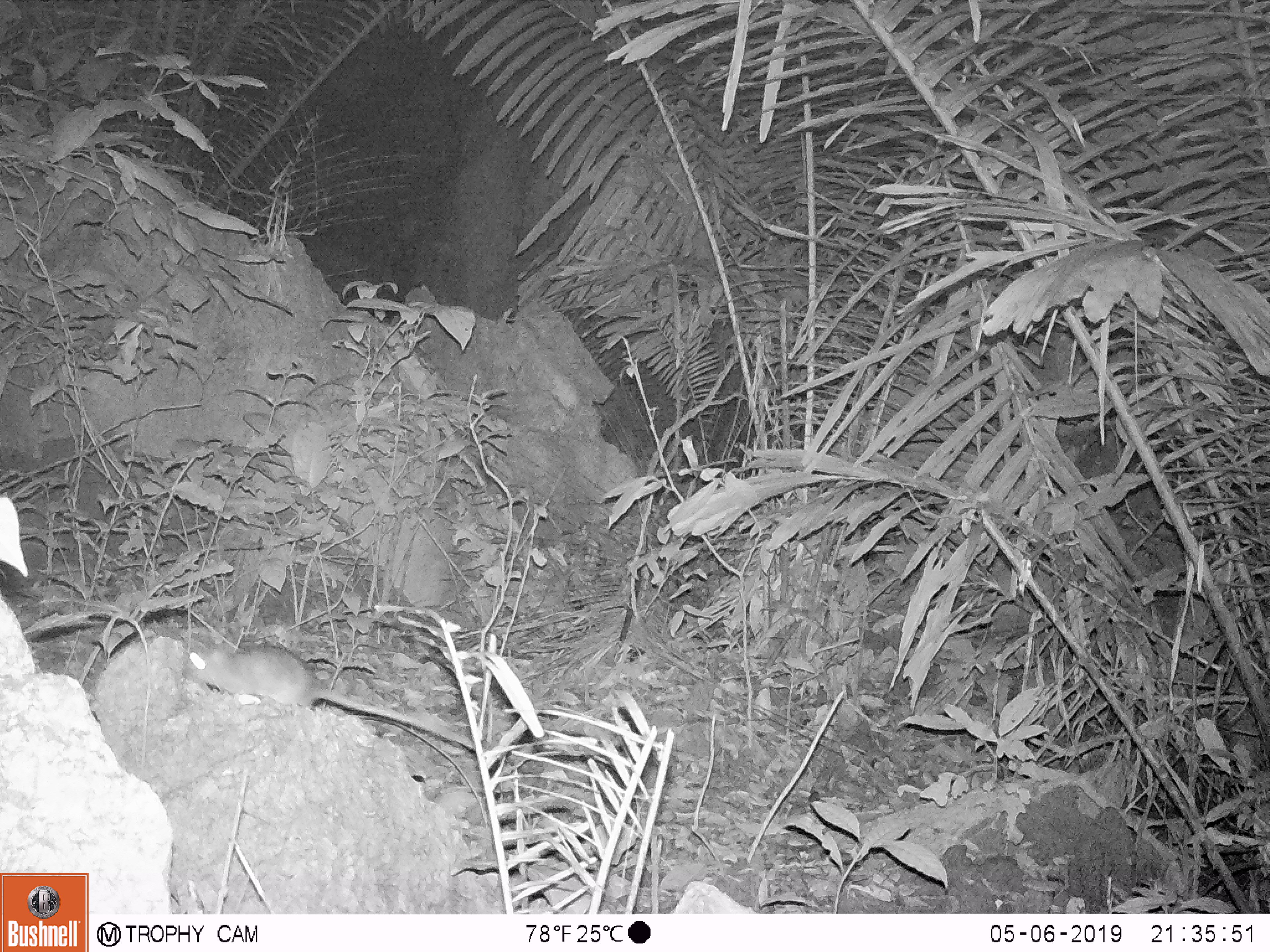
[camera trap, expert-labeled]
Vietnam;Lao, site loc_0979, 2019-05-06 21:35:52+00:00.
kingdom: Animalia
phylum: Chordata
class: Mammalia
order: Rodentia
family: Muridae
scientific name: Muridae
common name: old-world mice and rats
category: unidentified murid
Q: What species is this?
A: Unidentified murid (old-world mice and rats) (Muridae).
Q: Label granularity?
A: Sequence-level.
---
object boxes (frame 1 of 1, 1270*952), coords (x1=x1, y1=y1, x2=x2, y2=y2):
unidentified murid: (x1=178, y1=639, x2=478, y2=750)